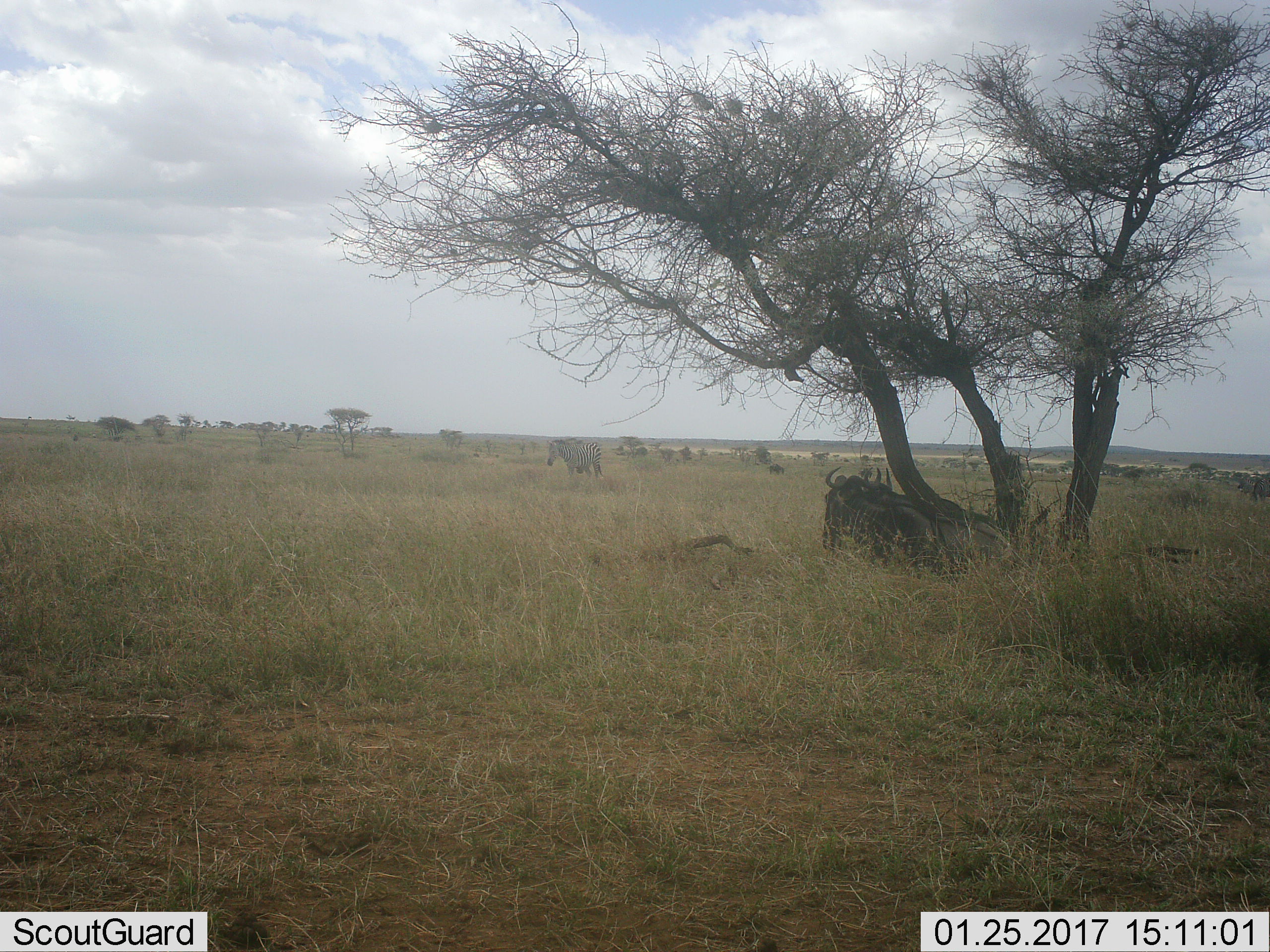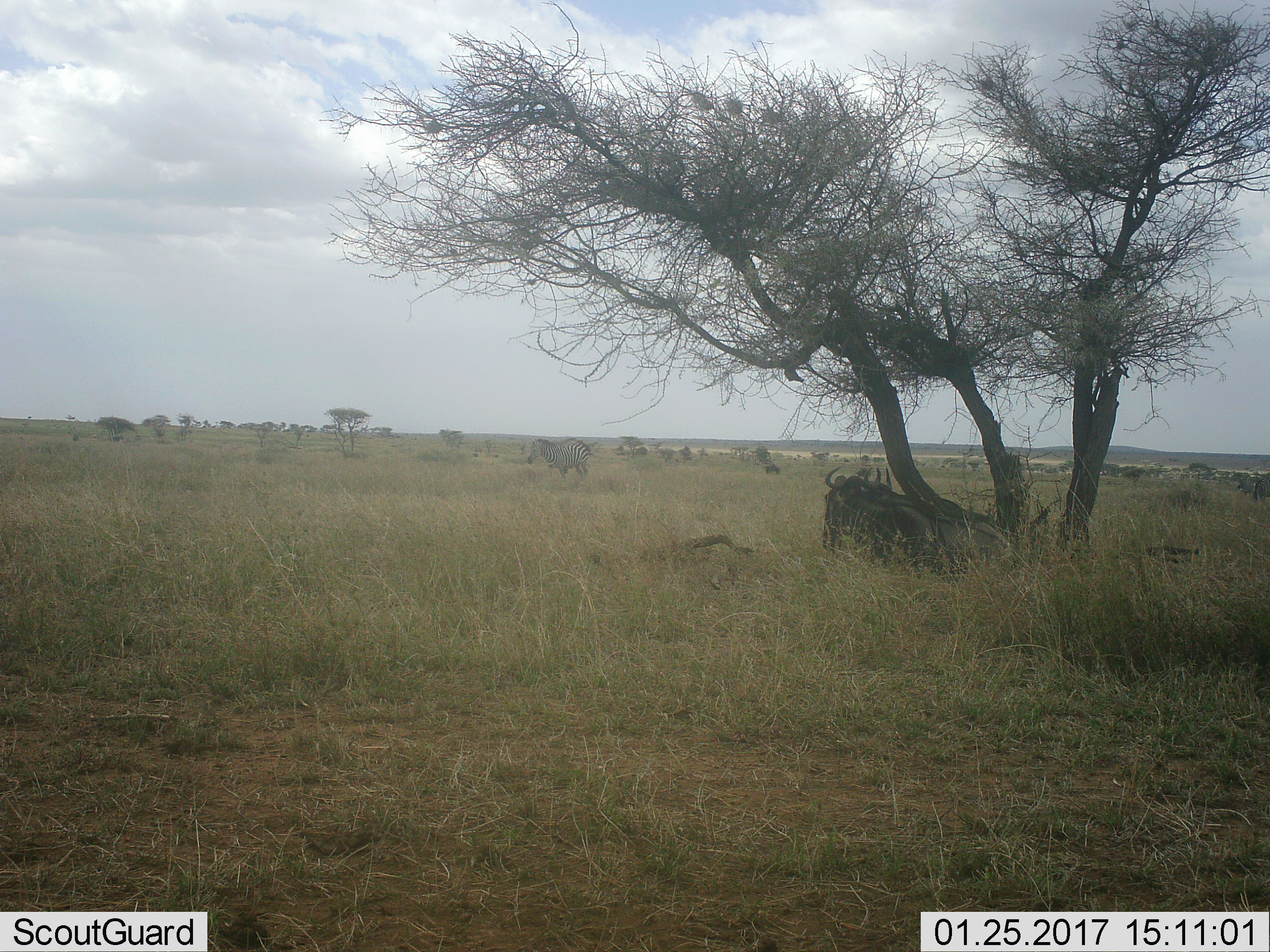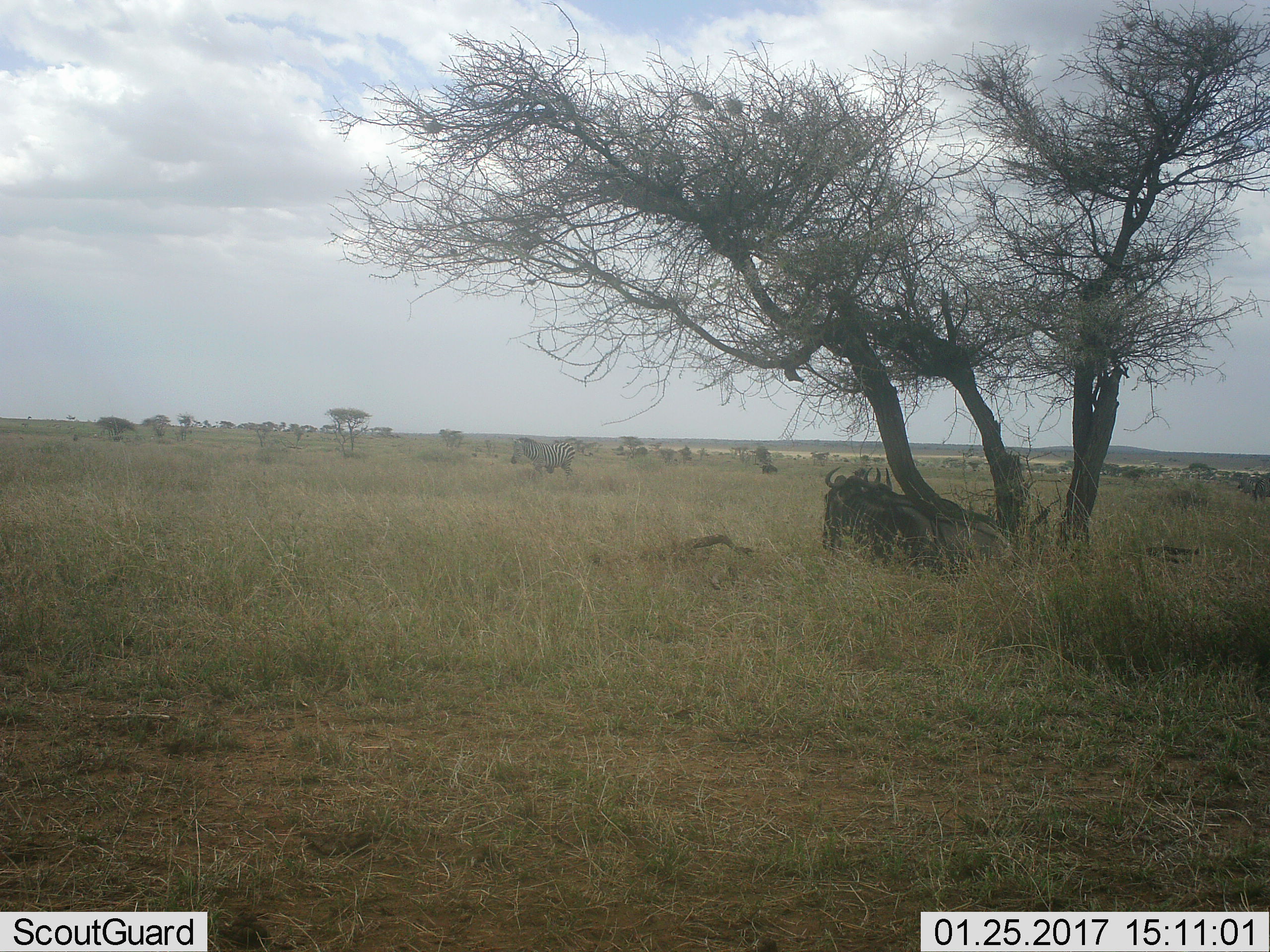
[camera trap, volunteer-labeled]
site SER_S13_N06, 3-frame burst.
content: unidentified animal